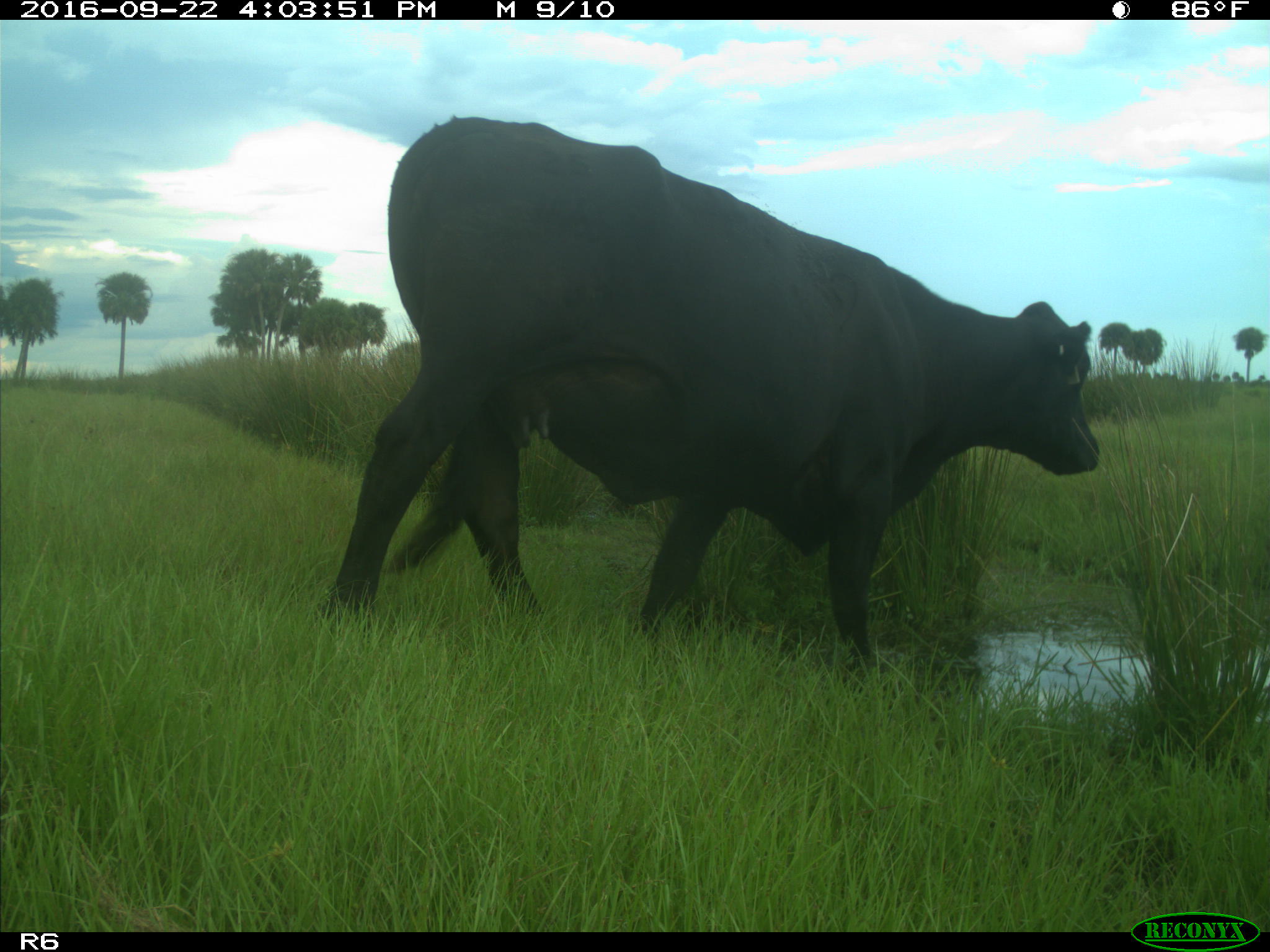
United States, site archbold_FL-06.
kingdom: Animalia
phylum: Chordata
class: Mammalia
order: Artiodactyla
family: Bovidae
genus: Bos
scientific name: Bos taurus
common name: domestic cow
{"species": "Bos taurus (domestic cow)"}